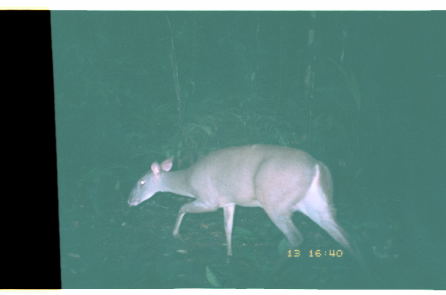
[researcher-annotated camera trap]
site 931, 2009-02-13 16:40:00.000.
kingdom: Animalia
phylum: Chordata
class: Mammalia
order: Artiodactyla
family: Cervidae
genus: Mazama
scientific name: Mazama americana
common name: red brocket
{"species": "Mazama americana (red brocket)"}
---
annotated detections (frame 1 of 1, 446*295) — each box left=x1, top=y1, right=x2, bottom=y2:
mazama americana: left=125, top=142, right=357, bottom=259